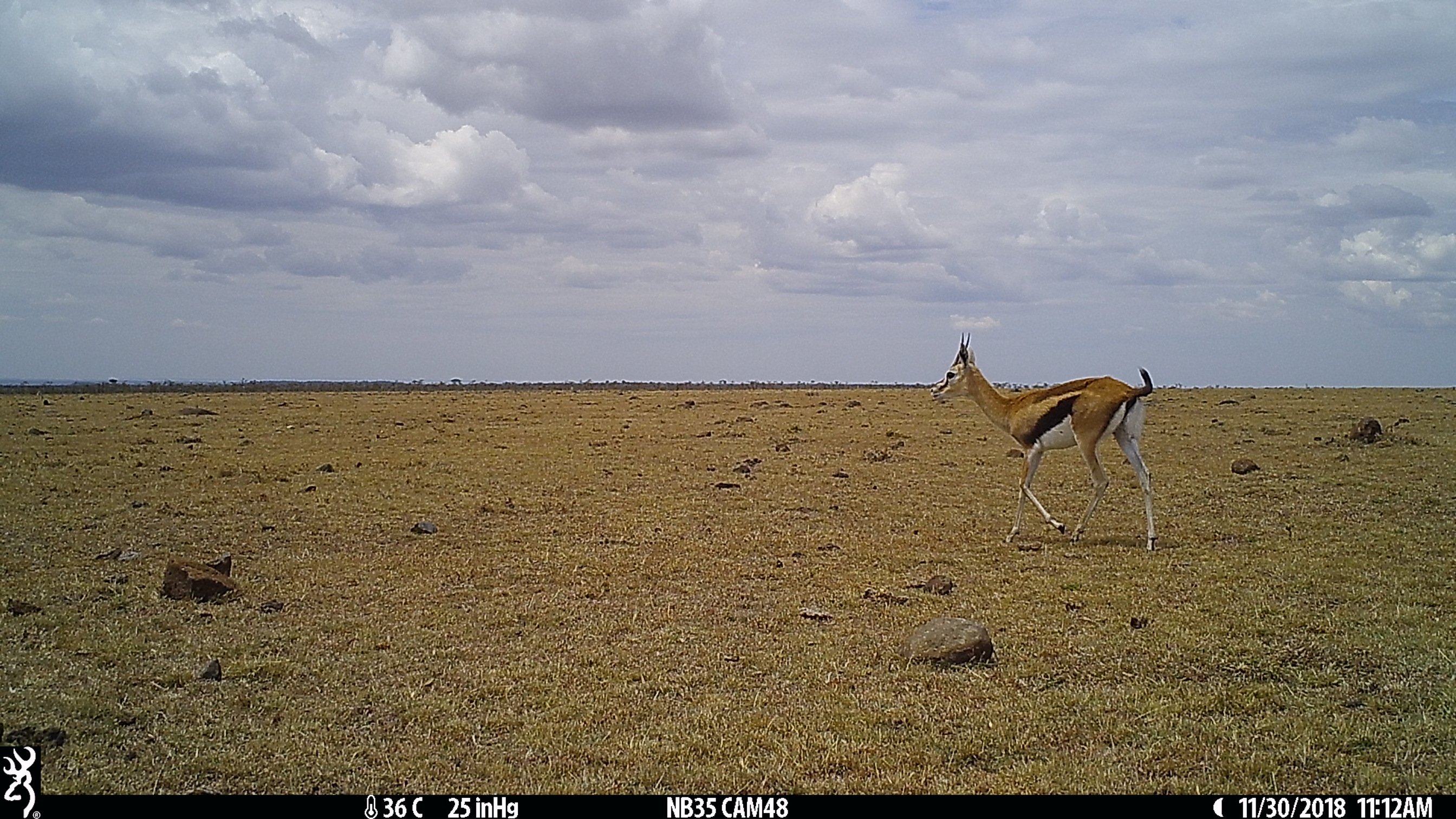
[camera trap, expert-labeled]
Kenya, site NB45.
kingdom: Animalia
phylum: Chordata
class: Mammalia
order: Artiodactyla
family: Bovidae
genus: Eudorcas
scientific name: Eudorcas thomsonii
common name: thomon's gazelle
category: gazelle thomsons